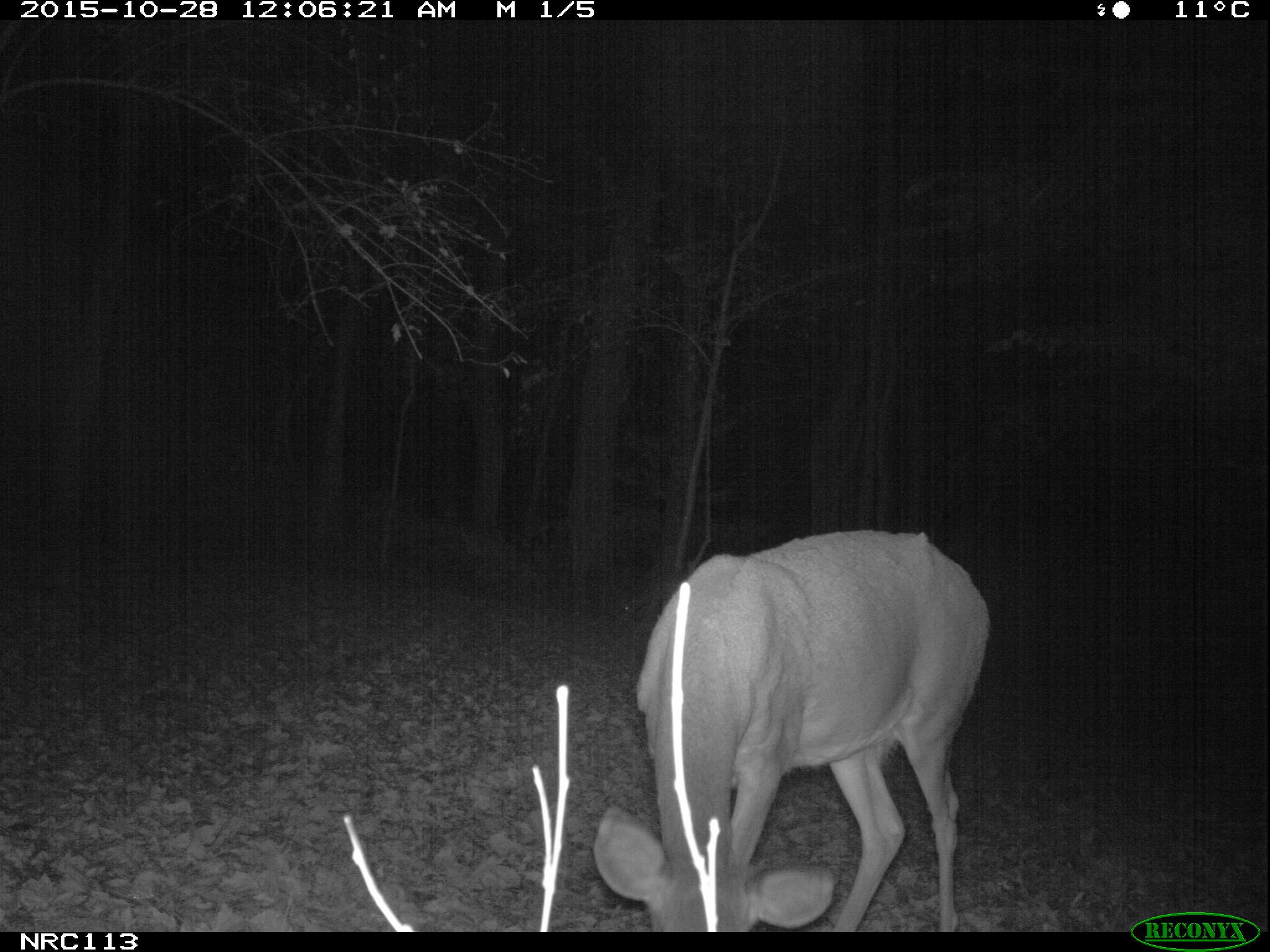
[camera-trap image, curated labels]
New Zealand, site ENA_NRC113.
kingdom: Animalia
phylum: Chordata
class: Mammalia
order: Artiodactyla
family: Cervidae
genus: Odocoileus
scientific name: Odocoileus virginianus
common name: white-tailed deer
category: white tailed deer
White tailed deer (white-tailed deer) (Odocoileus virginianus).